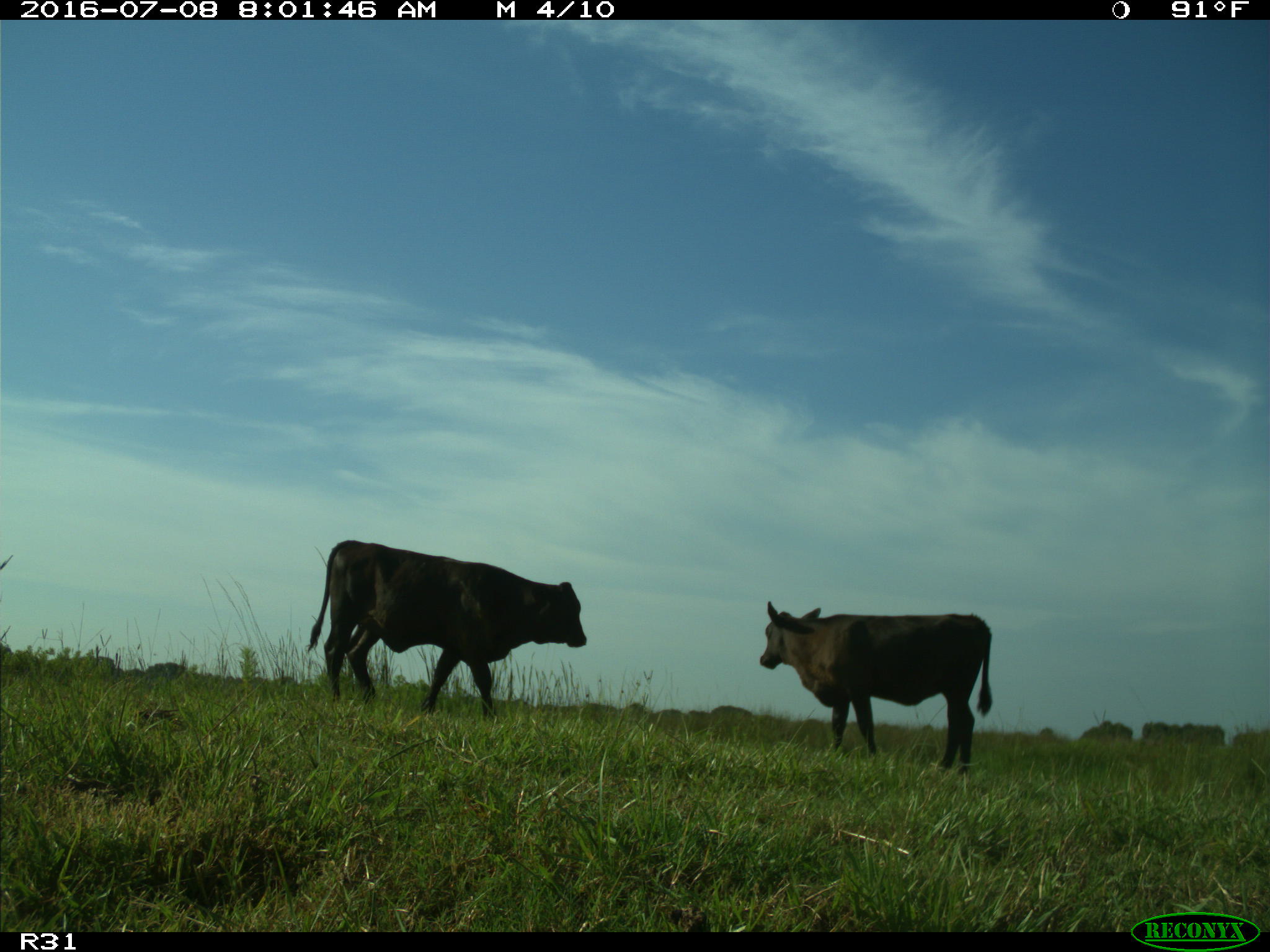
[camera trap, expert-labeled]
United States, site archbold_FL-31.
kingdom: Animalia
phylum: Chordata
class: Mammalia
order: Artiodactyla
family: Bovidae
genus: Bos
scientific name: Bos taurus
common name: domestic cow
Bos taurus (domestic cow).